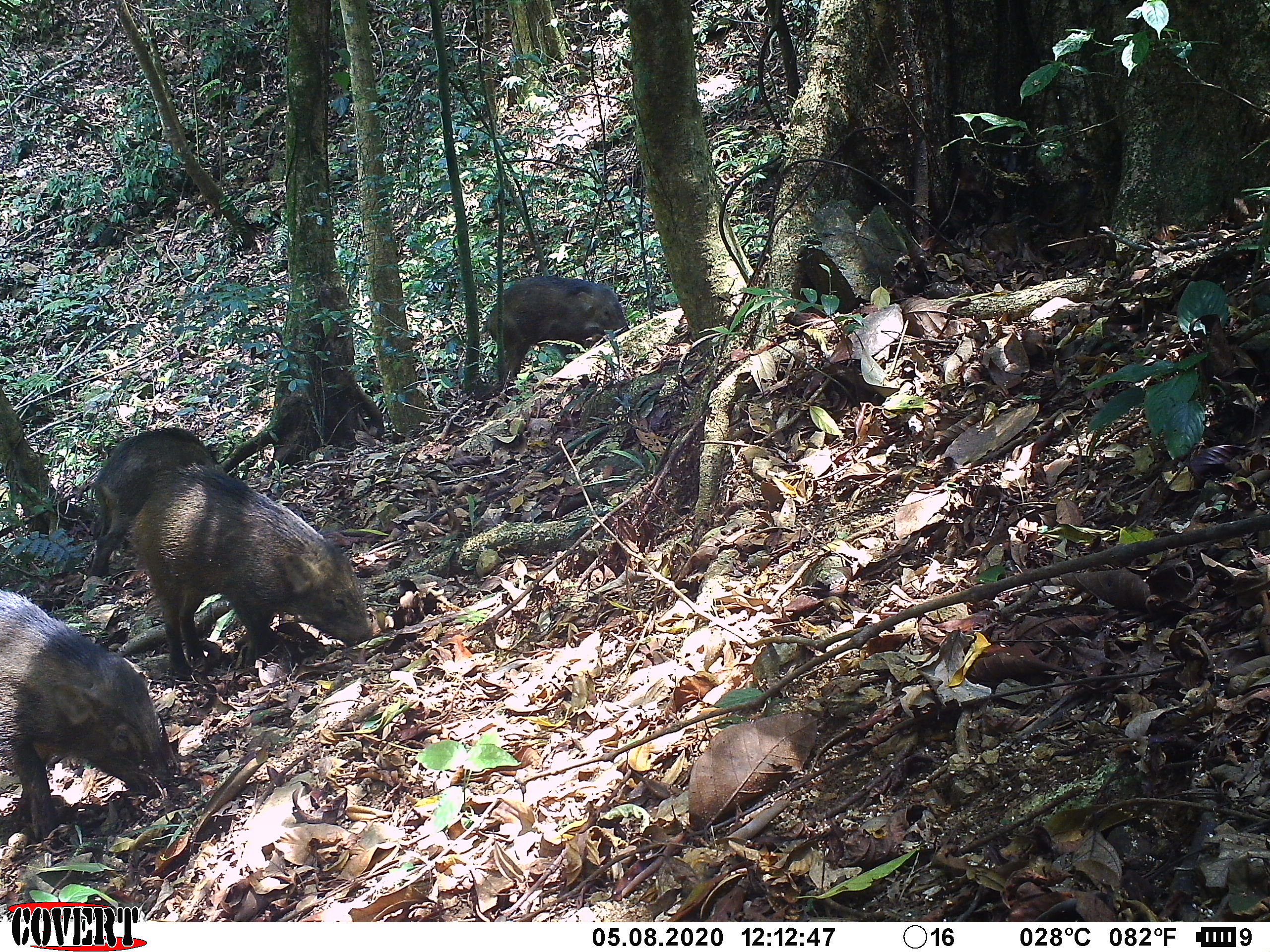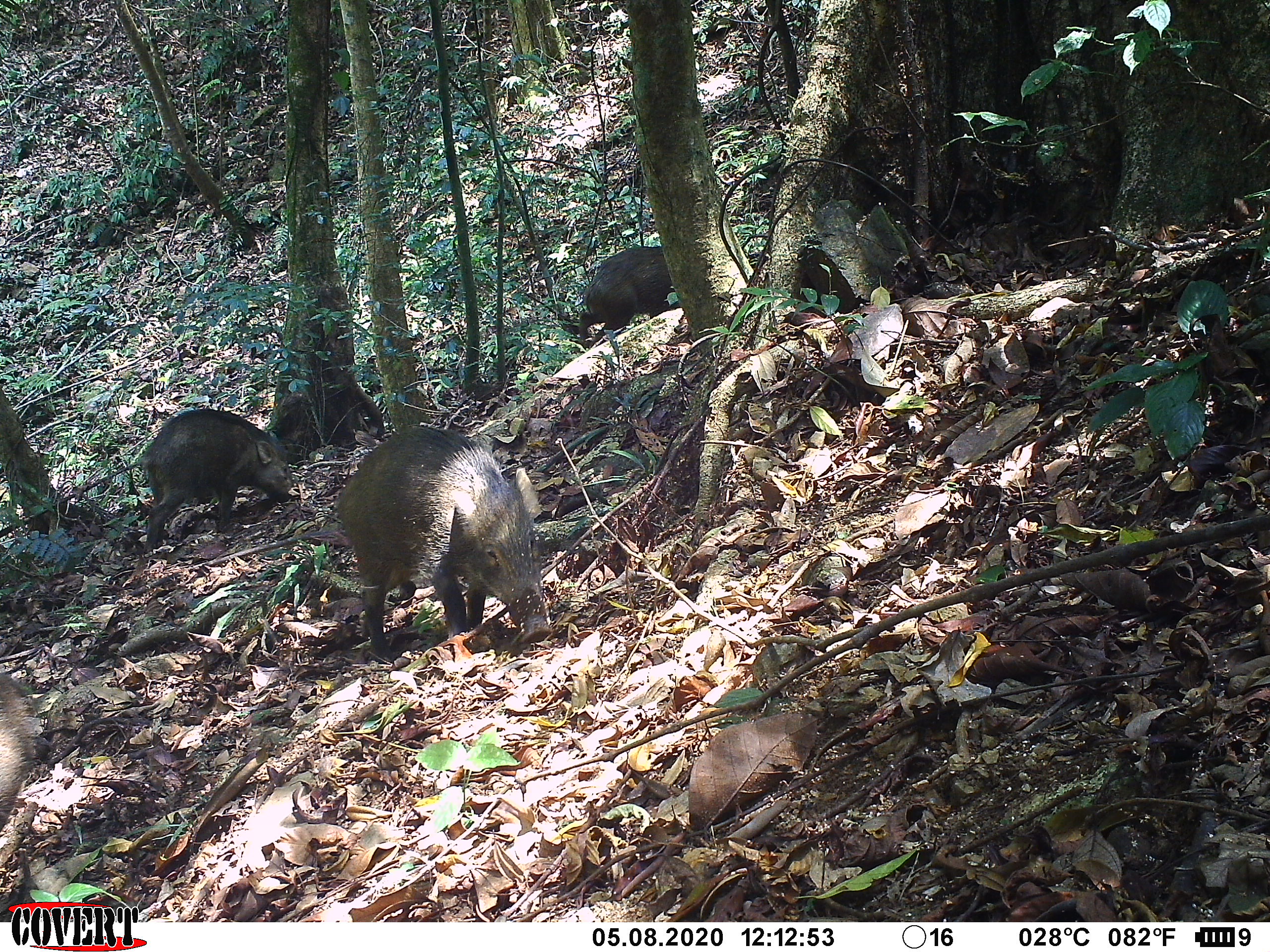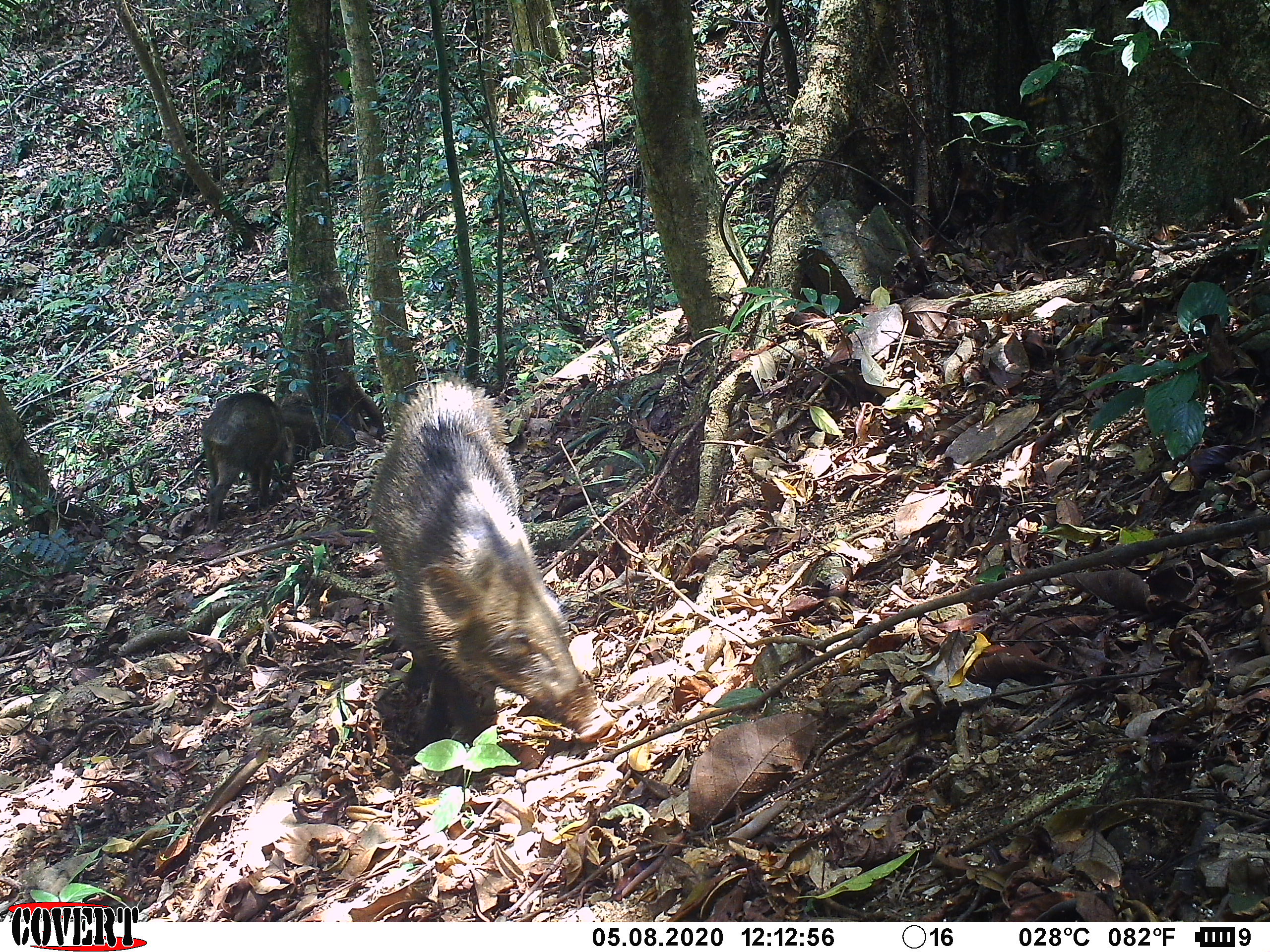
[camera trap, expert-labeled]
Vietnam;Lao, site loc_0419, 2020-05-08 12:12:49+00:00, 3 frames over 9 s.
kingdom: Animalia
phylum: Chordata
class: Mammalia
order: Artiodactyla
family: Suidae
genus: Sus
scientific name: Sus scrofa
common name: eurasian wild pig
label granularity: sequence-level